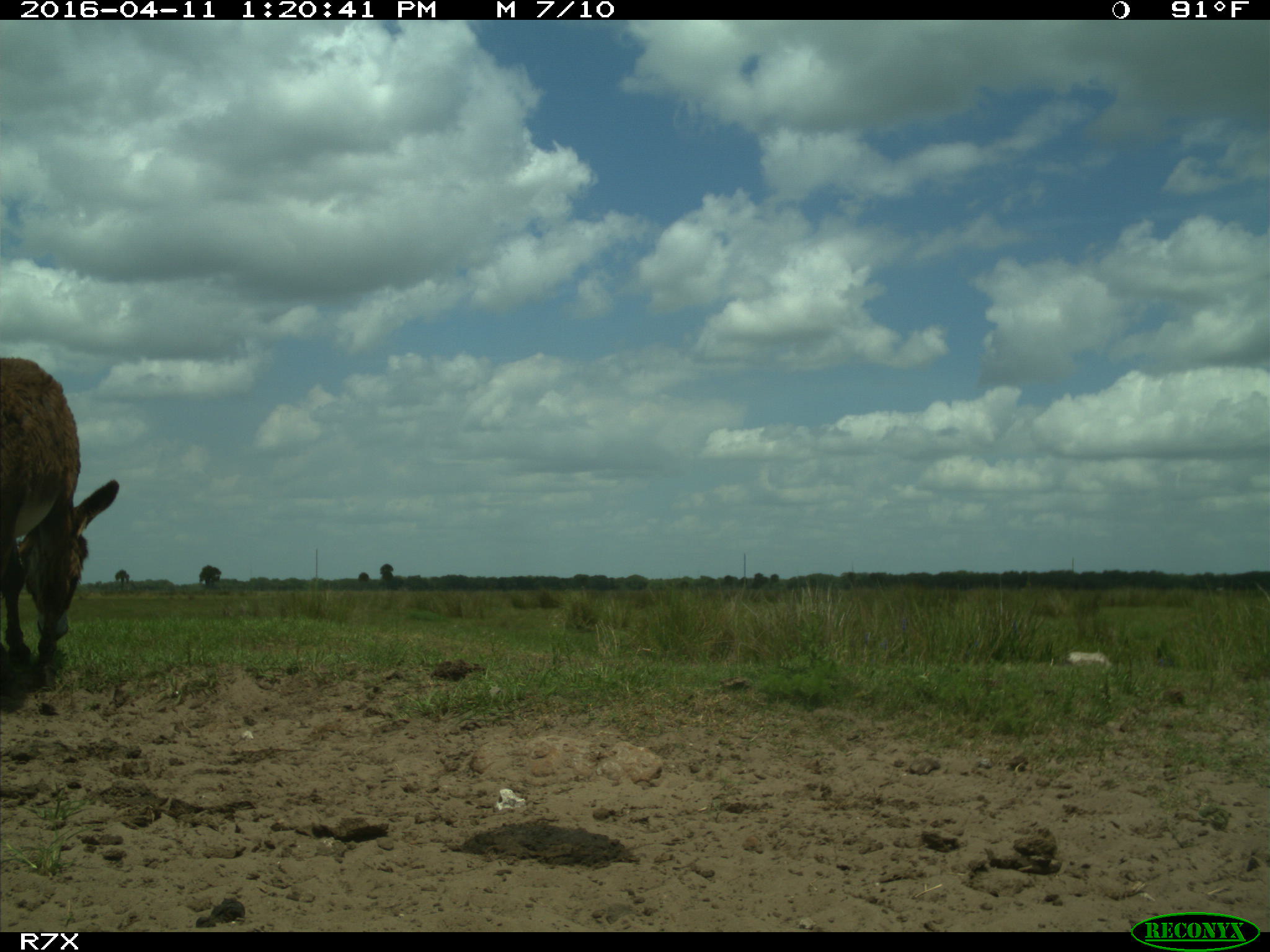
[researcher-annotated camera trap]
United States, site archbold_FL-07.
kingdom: Animalia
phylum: Chordata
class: Mammalia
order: Artiodactyla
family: Bovidae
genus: Bos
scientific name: Bos taurus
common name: domestic cow